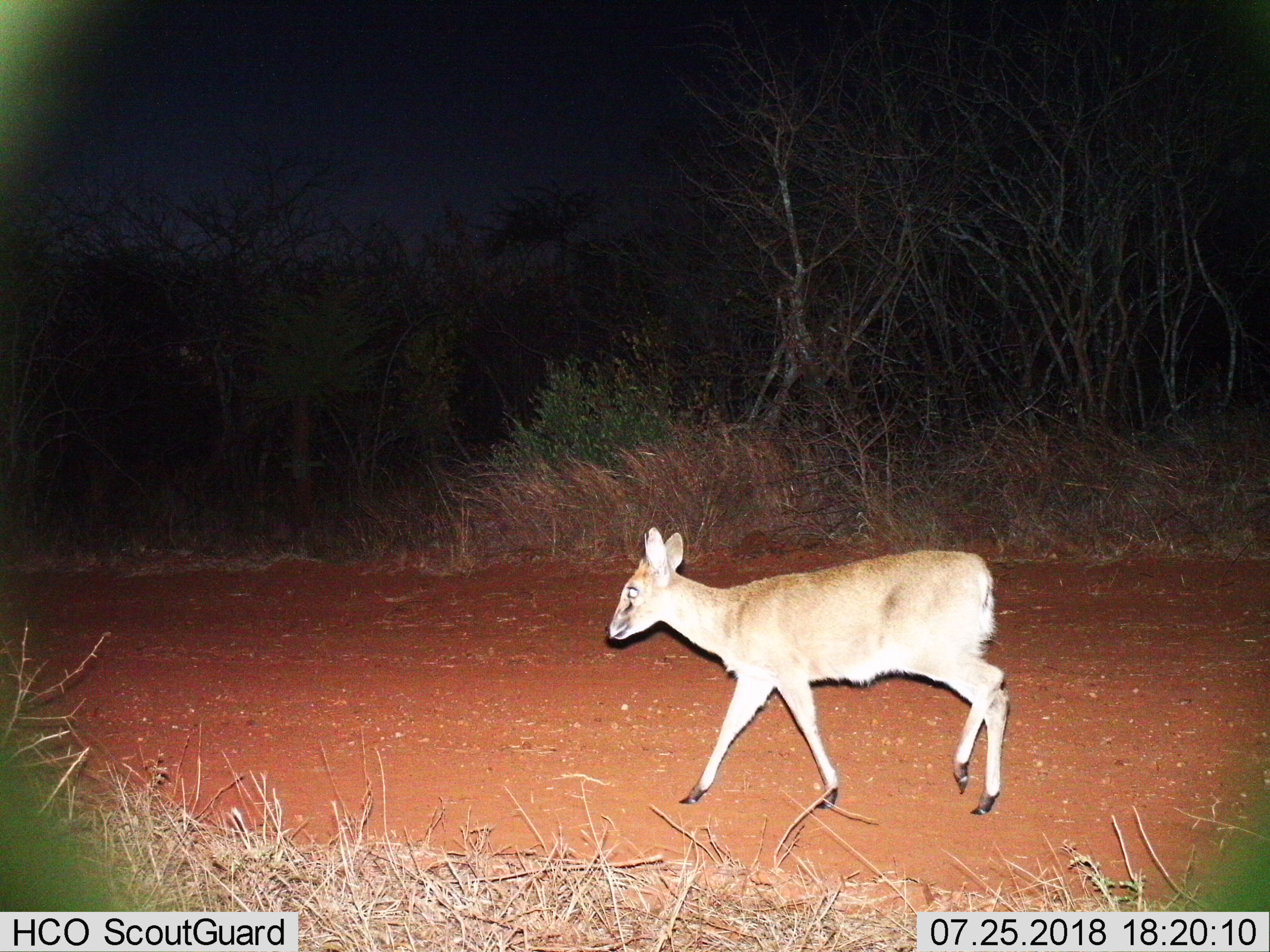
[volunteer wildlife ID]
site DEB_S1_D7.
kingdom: Animalia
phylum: Chordata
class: Mammalia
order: Artiodactyla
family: Bovidae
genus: Sylvicapra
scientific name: Sylvicapra grimmia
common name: common duiker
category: duikercommongrey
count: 1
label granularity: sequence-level